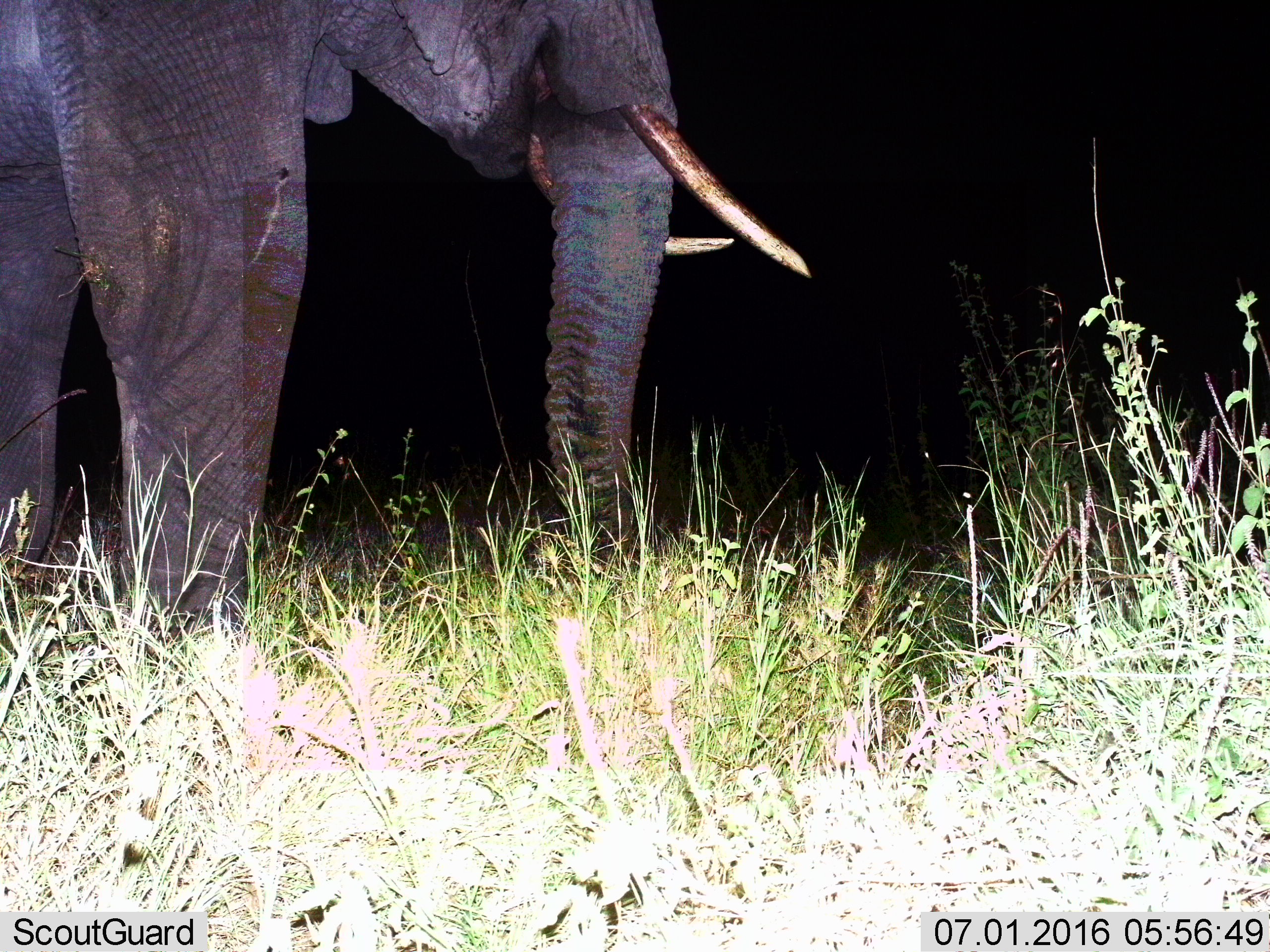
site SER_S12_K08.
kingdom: Animalia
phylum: Chordata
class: Mammalia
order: Proboscidea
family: Elephantidae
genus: Loxodonta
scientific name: Loxodonta africana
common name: african bush elephant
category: elephant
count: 1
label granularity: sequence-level